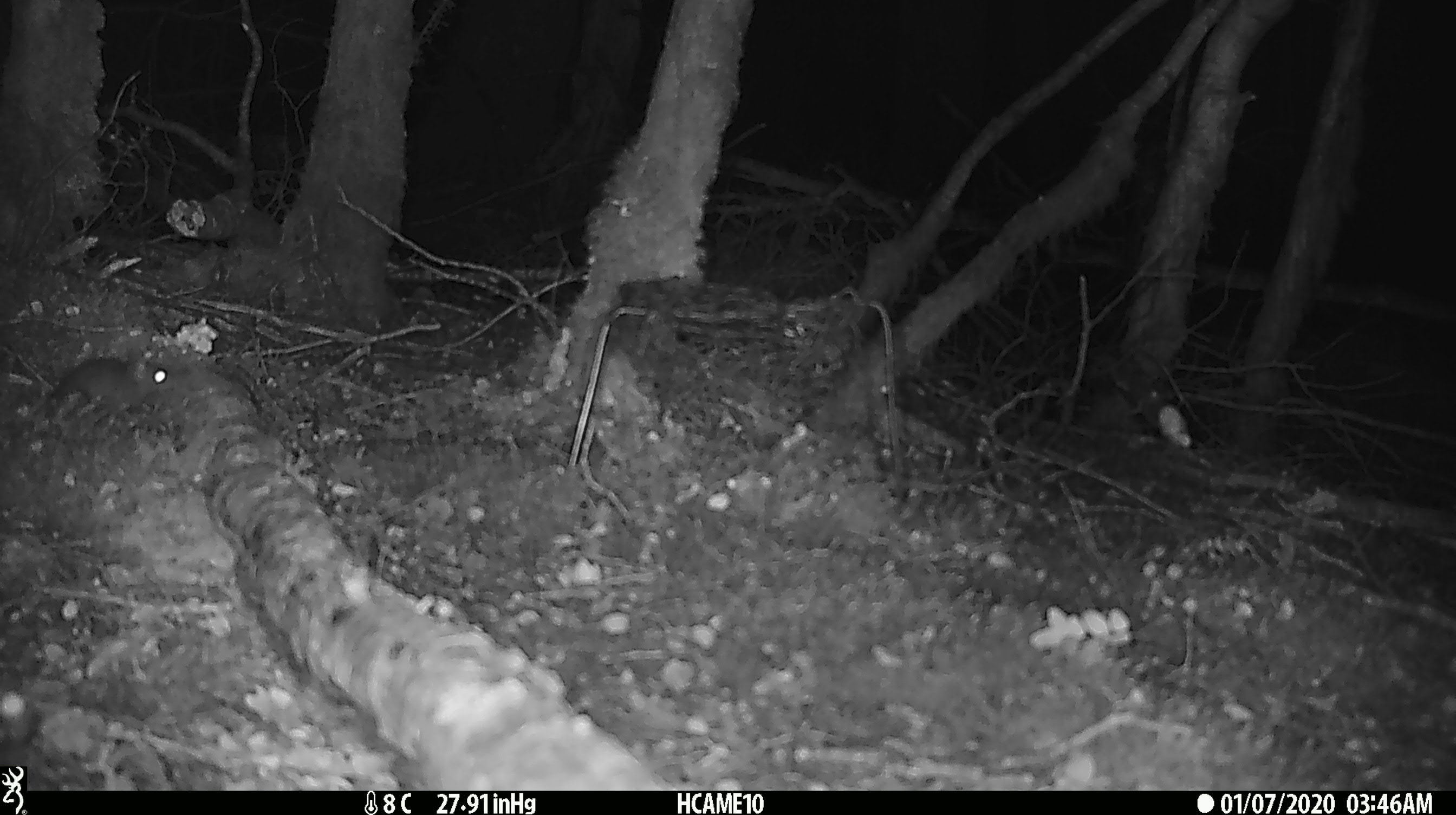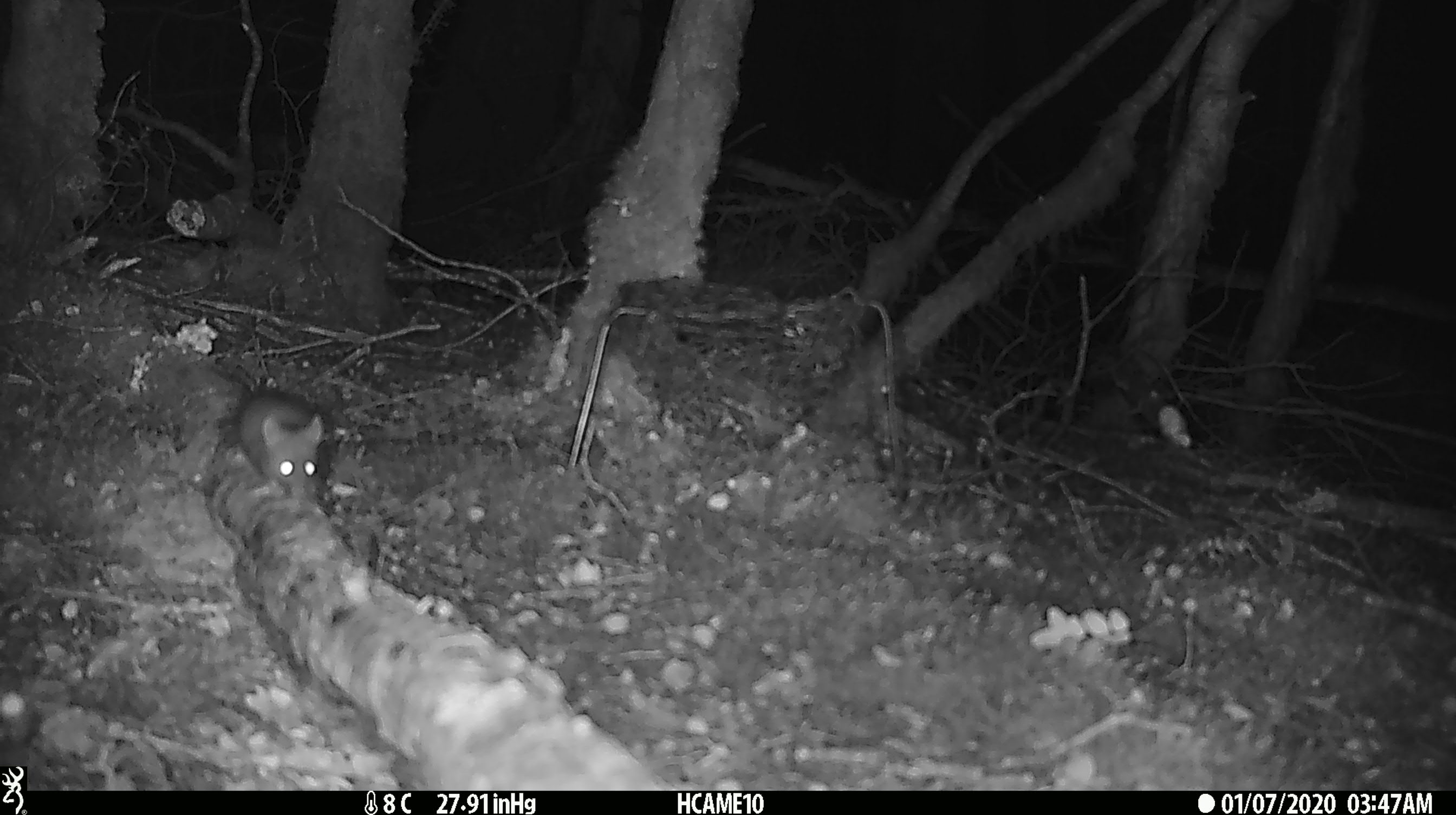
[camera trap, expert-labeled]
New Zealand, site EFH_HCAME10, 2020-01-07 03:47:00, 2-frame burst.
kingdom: Animalia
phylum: Chordata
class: Mammalia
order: Rodentia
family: Muridae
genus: Mus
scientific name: Mus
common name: mouse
Mouse (Mus).